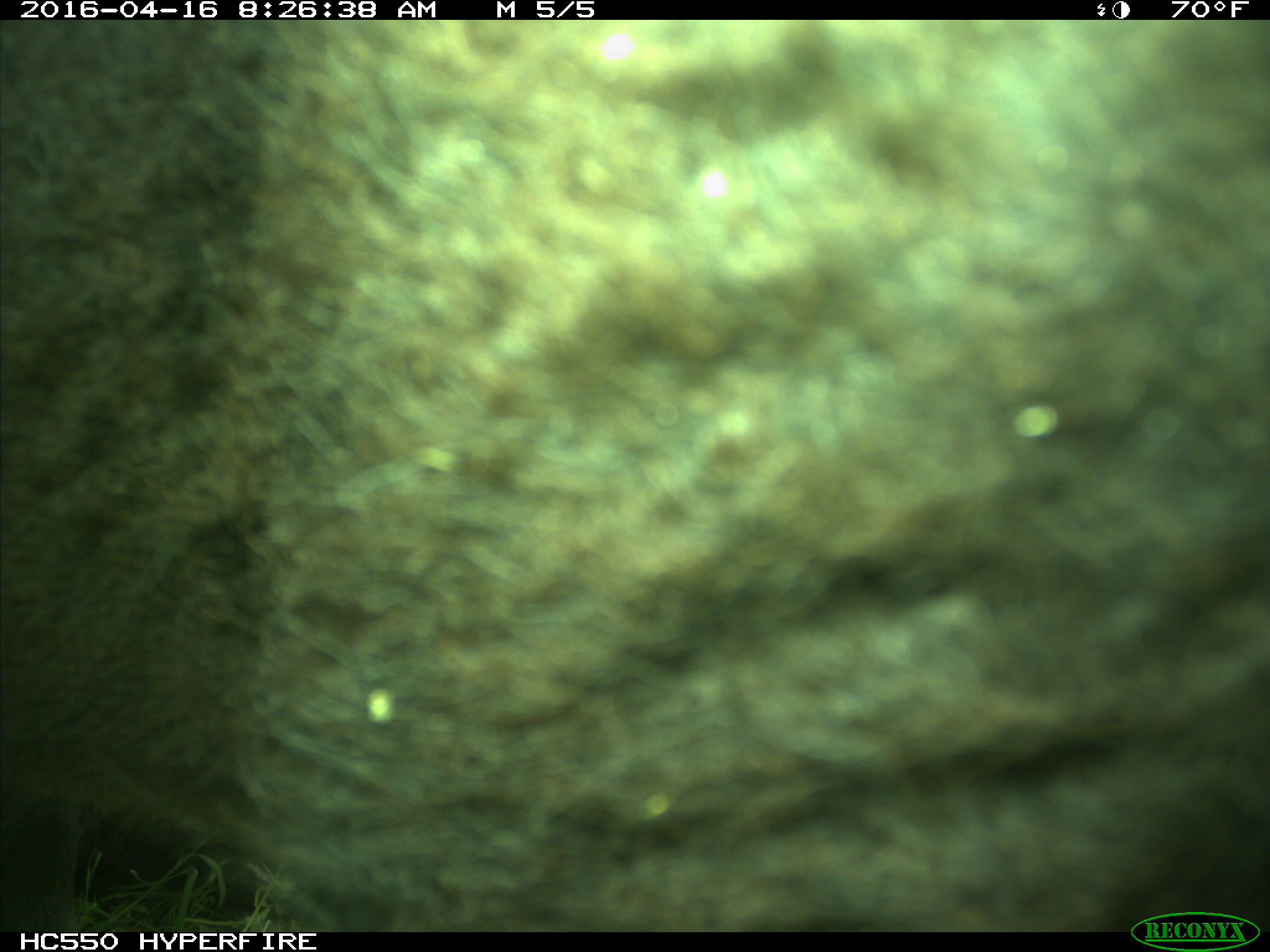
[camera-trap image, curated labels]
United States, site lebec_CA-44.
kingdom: Animalia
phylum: Chordata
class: Mammalia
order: Artiodactyla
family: Bovidae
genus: Bos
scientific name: Bos taurus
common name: domestic cow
Bos taurus (domestic cow).